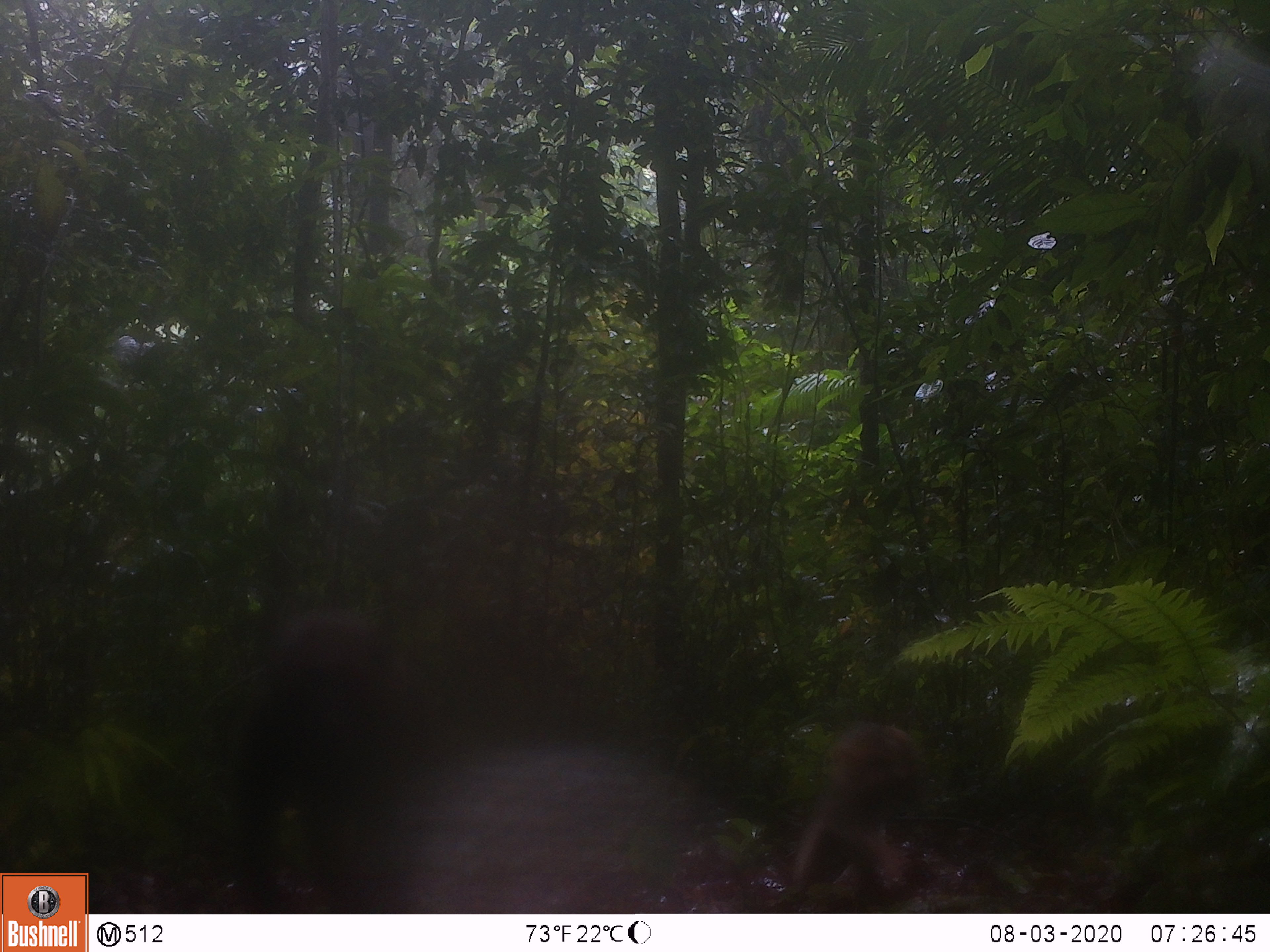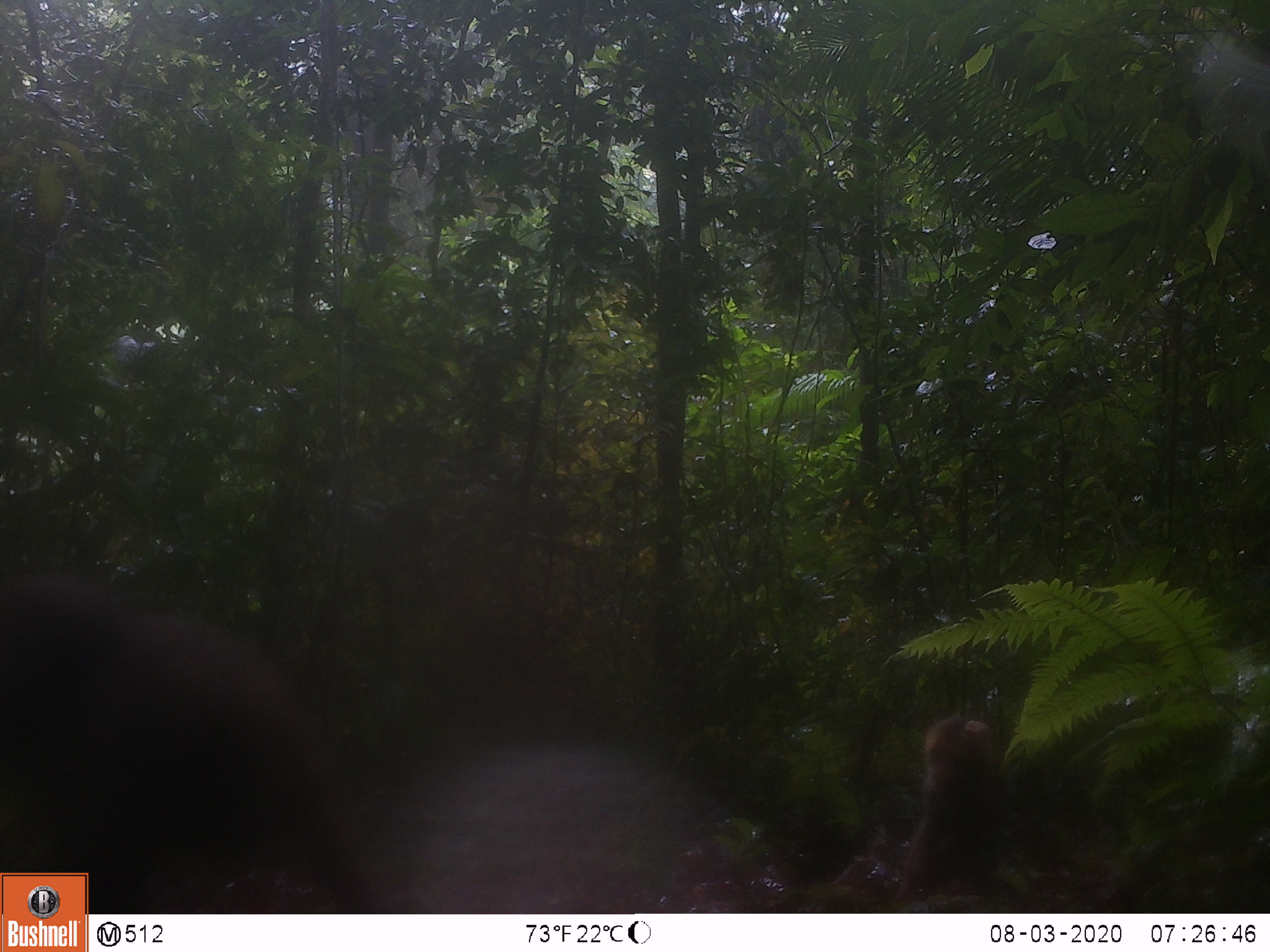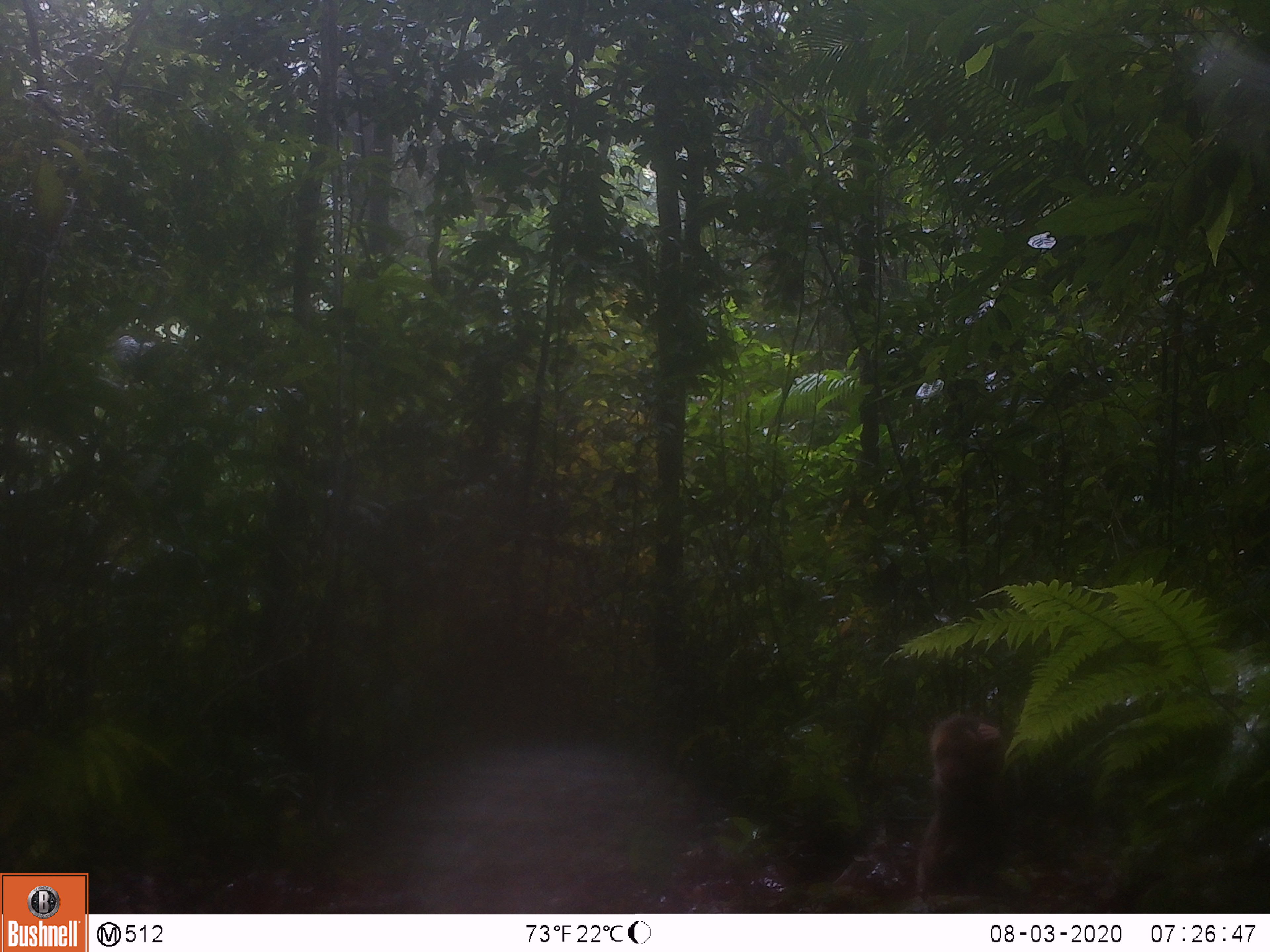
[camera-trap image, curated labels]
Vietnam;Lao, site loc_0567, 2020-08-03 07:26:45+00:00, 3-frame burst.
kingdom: Animalia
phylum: Chordata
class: Mammalia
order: Primates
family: Cercopithecidae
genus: Macaca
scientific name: Macaca arctoides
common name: stump-tailed macaque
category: stump tailed macaque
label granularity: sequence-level